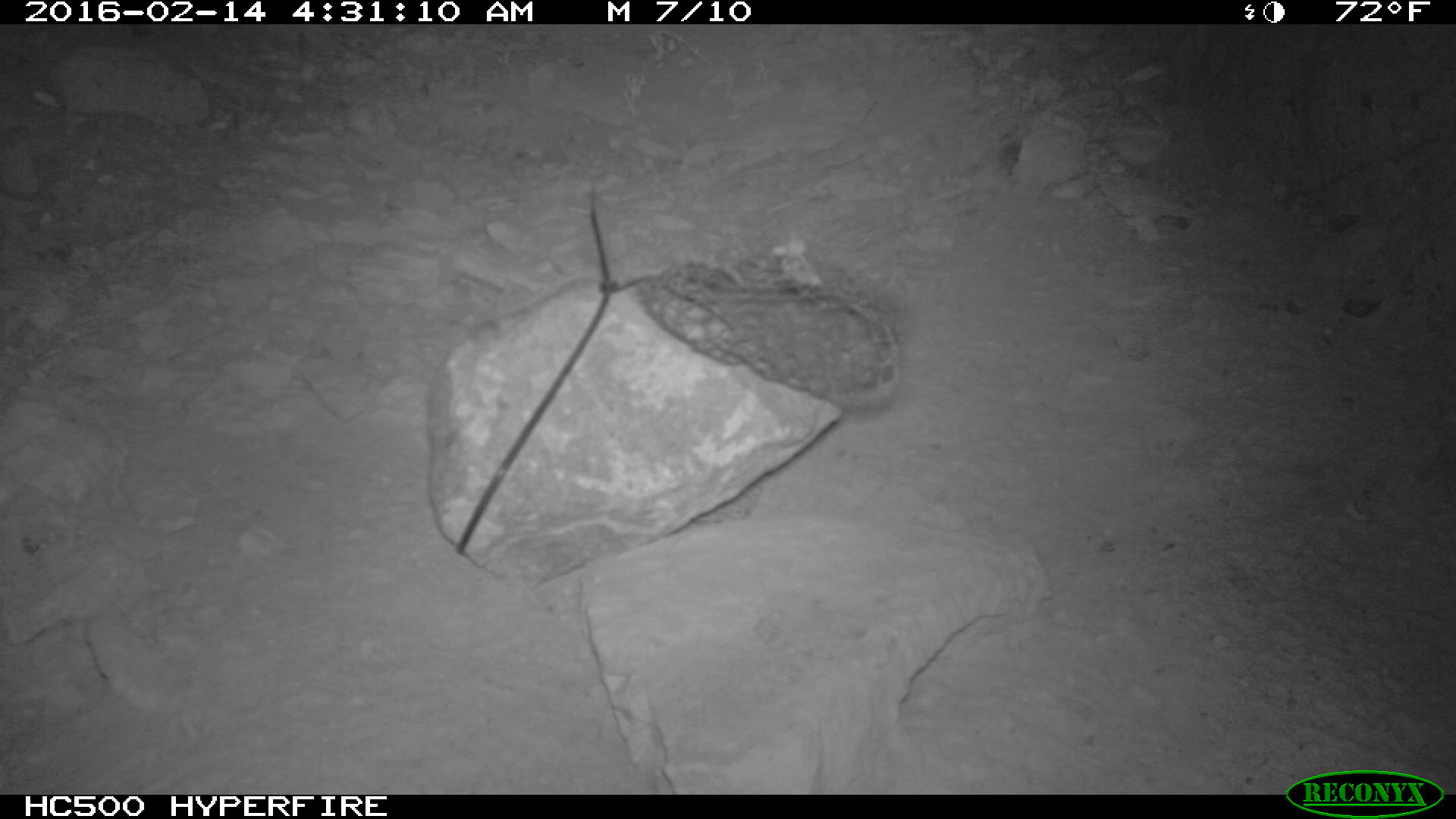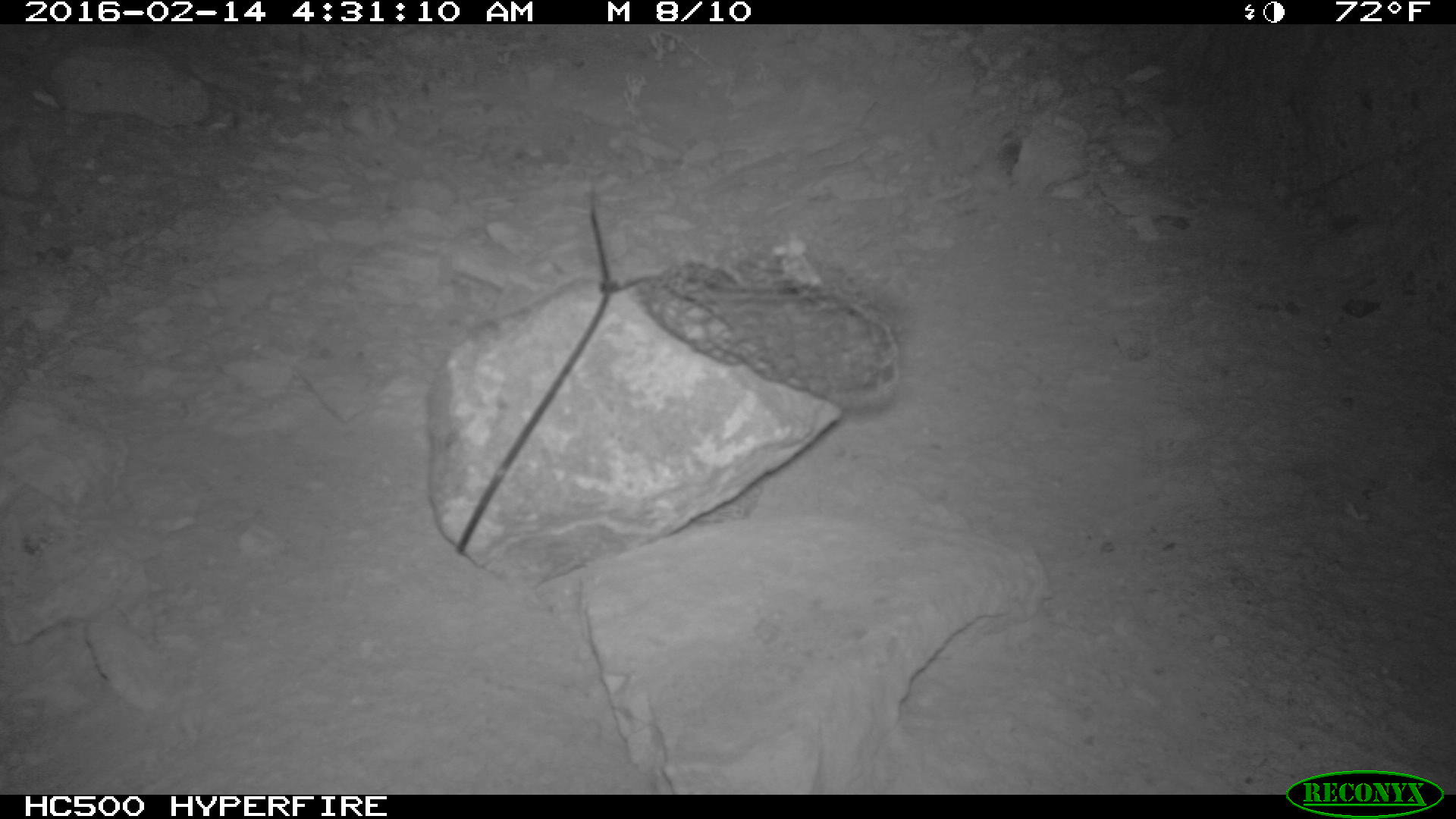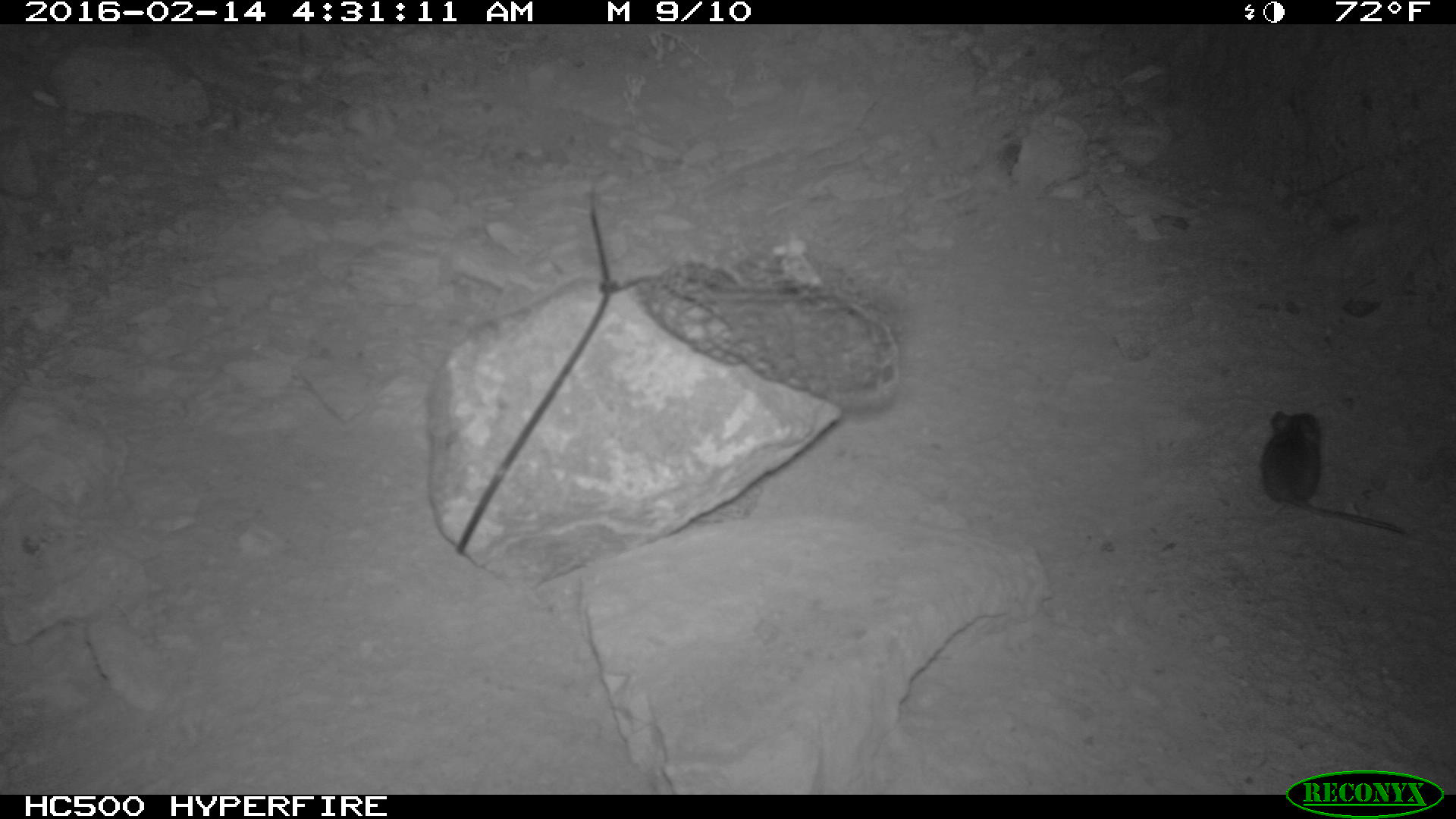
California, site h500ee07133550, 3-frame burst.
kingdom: Animalia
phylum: Chordata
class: Mammalia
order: Rodentia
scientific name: Rodentia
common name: rodent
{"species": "rodent (Rodentia)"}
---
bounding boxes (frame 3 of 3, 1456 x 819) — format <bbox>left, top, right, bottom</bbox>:
rodent: <bbox>1259, 409, 1410, 538</bbox>